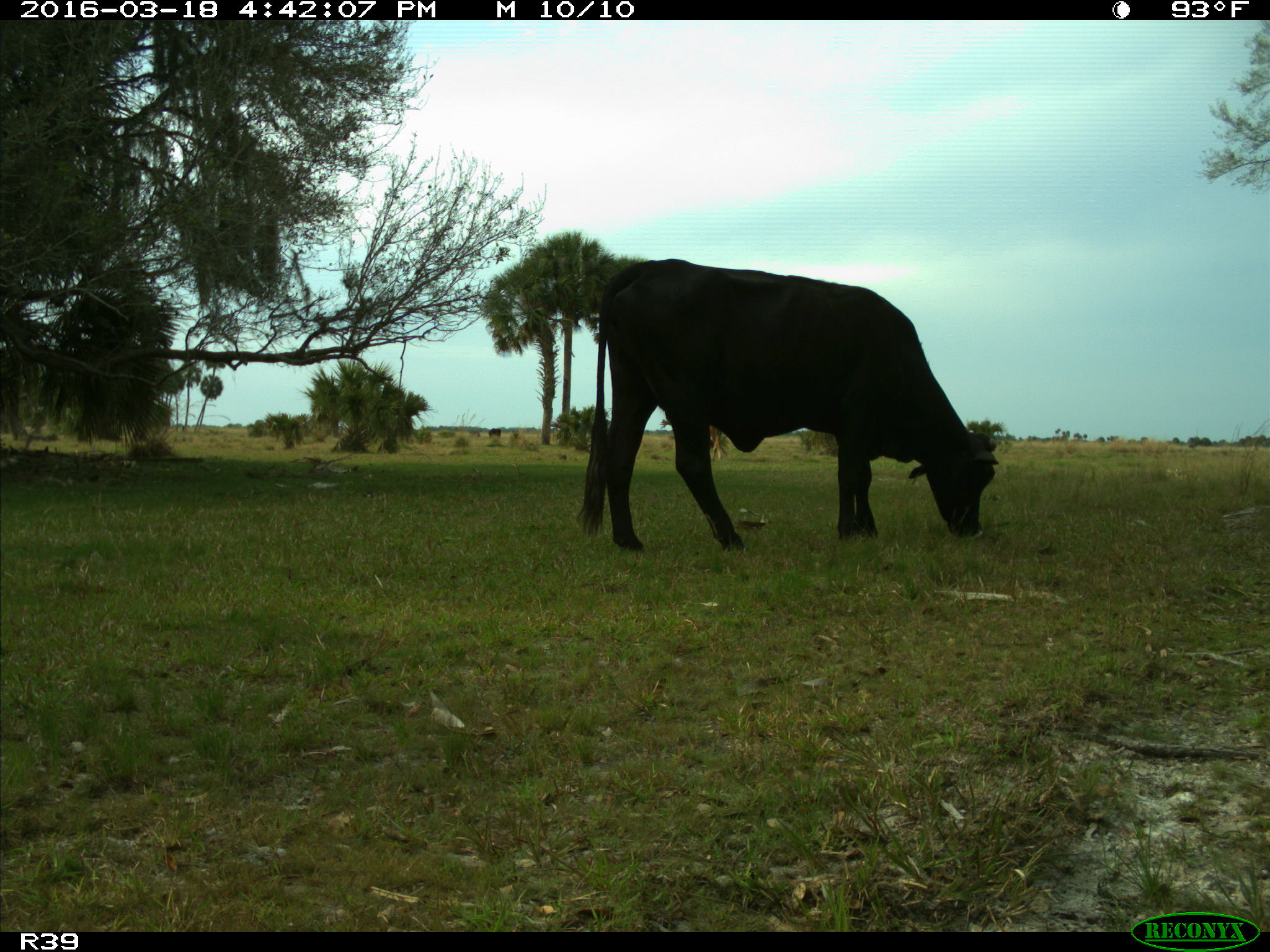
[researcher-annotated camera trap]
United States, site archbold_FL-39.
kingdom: Animalia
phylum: Chordata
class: Mammalia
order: Artiodactyla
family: Bovidae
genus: Bos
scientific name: Bos taurus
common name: domestic cow